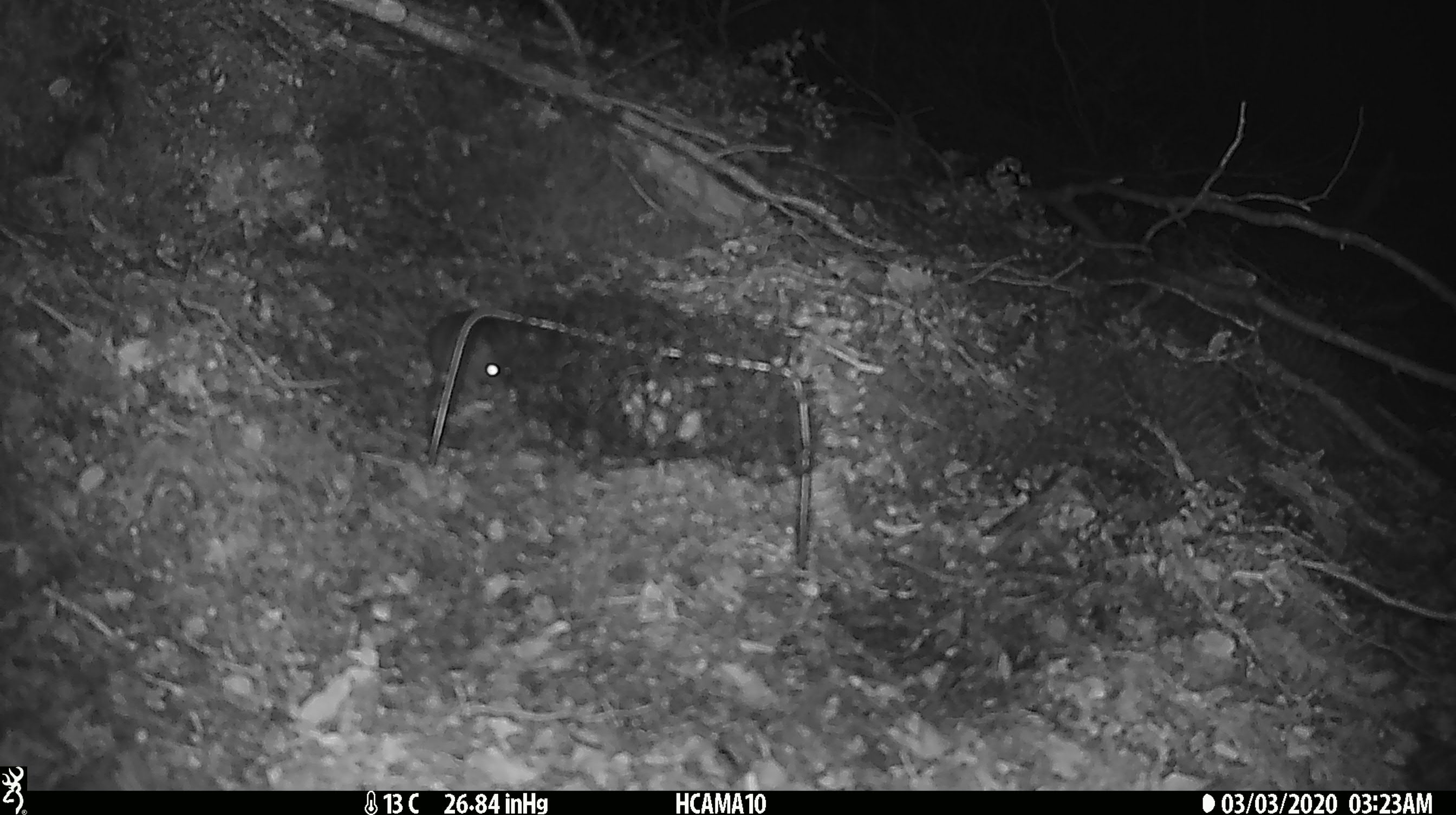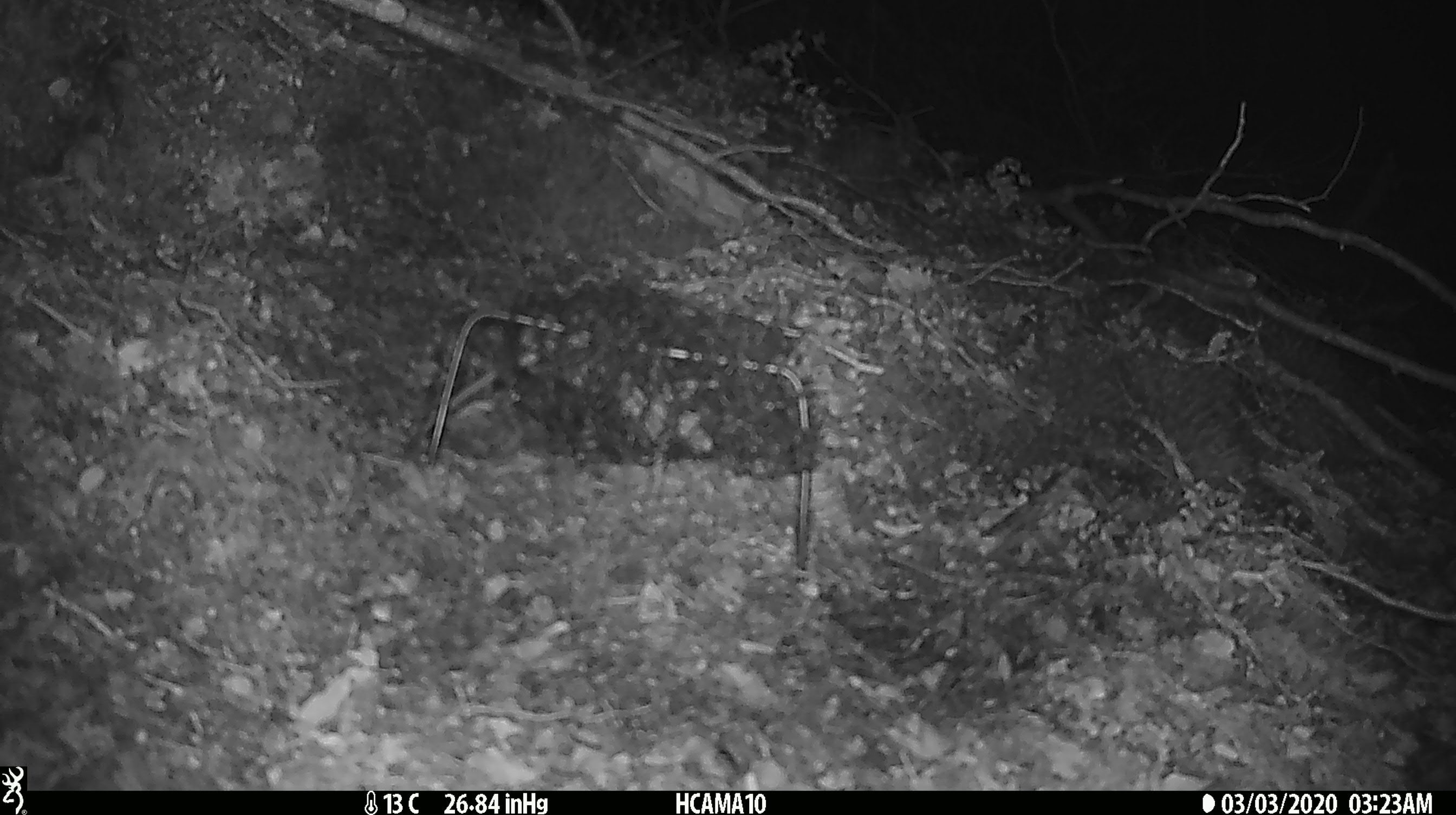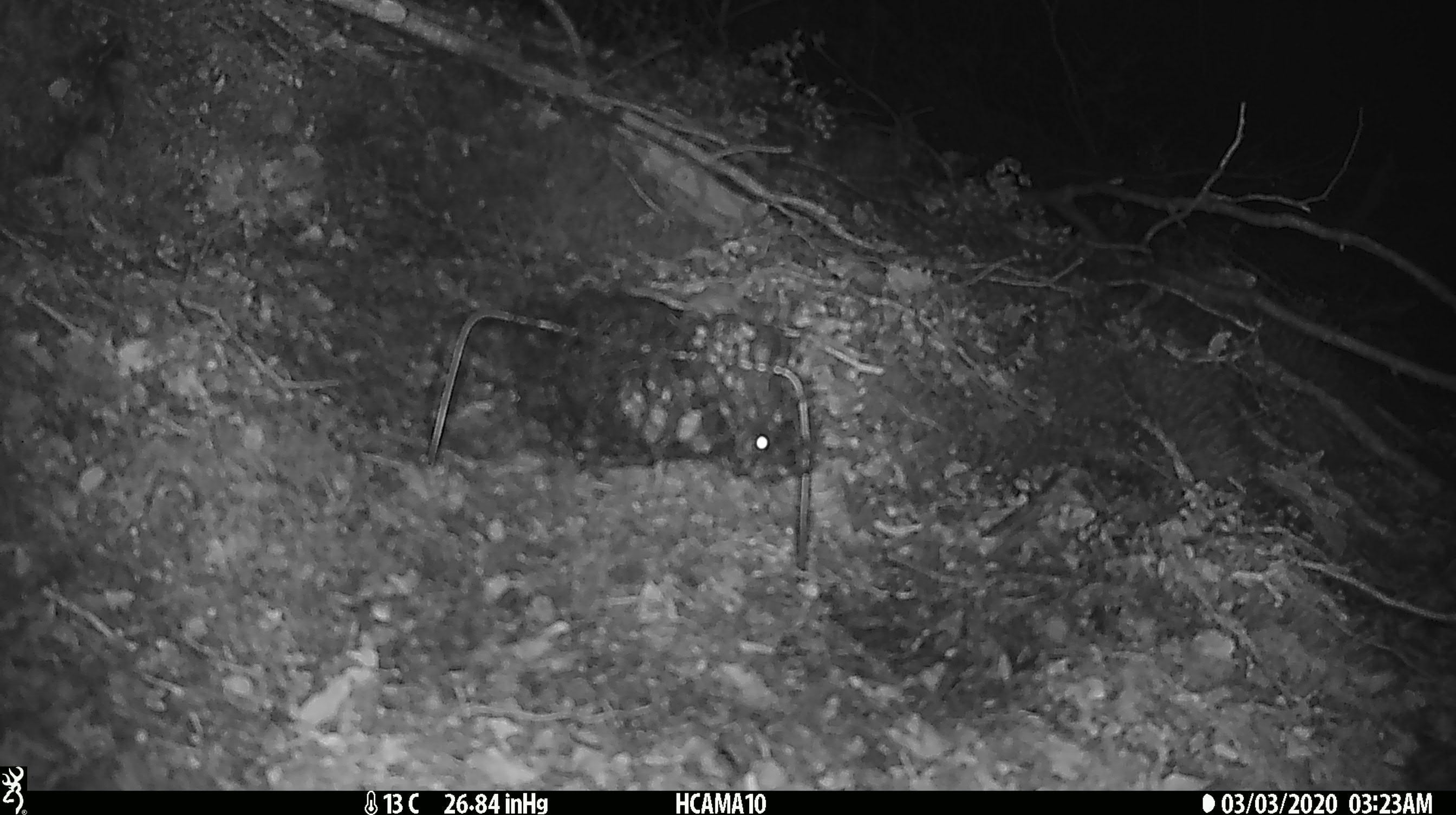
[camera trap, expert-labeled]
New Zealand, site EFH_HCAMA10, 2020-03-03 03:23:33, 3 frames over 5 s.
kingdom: Animalia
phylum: Chordata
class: Mammalia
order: Rodentia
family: Muridae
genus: Mus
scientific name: Mus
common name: mouse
Mouse (Mus).